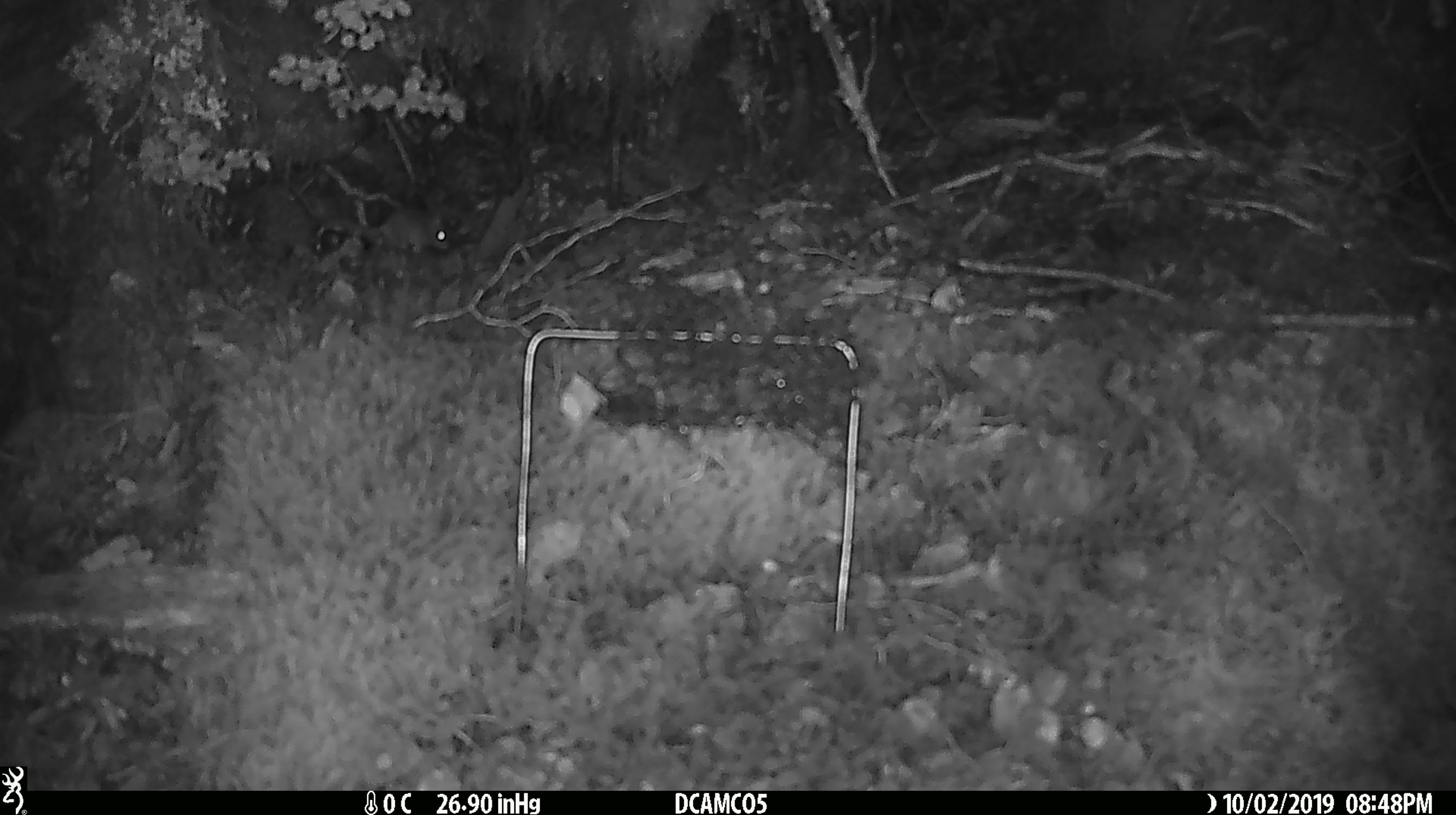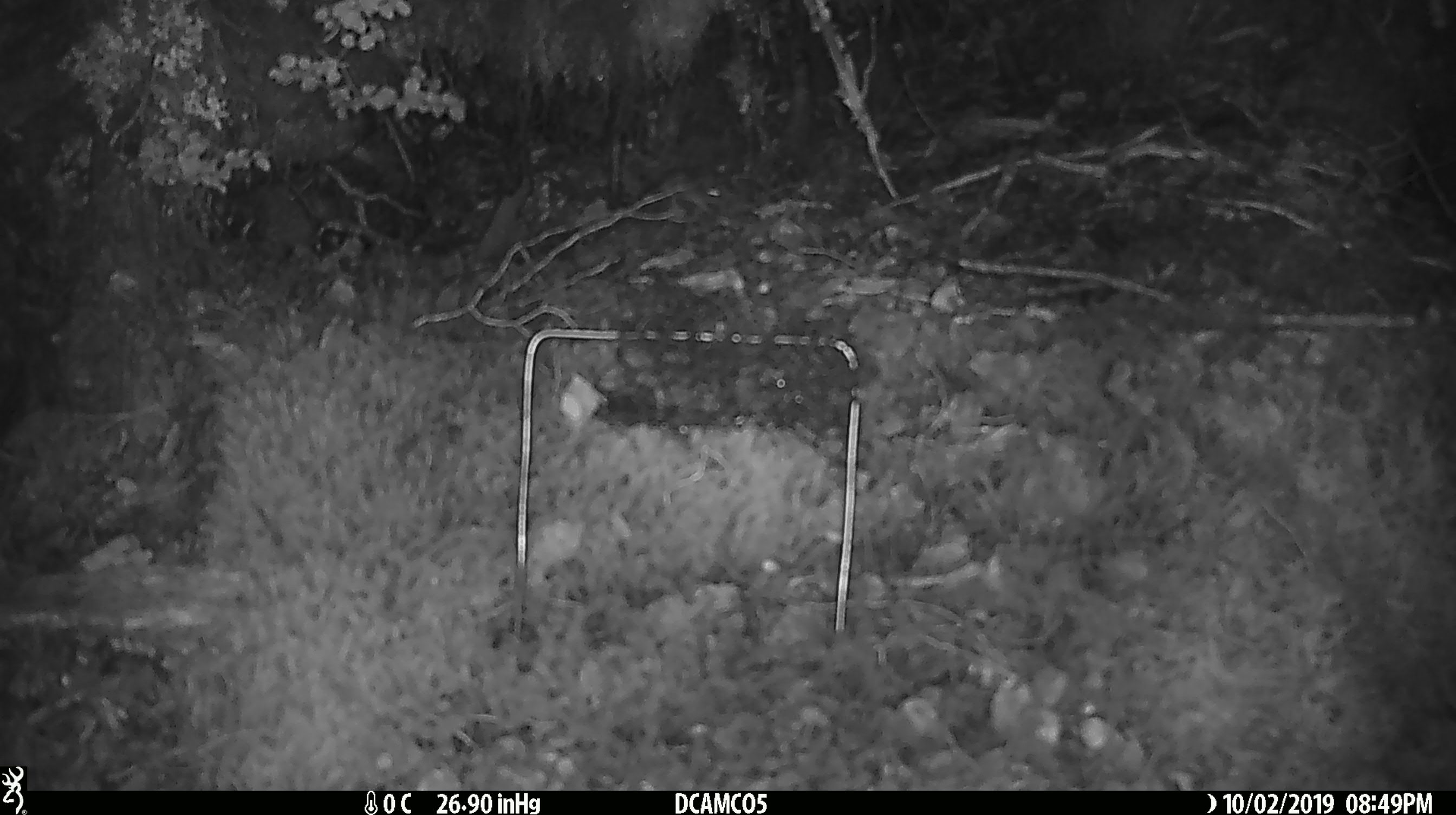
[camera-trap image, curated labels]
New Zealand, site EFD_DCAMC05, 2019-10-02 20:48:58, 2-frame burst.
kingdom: Animalia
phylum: Chordata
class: Mammalia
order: Rodentia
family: Muridae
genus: Mus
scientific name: Mus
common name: mouse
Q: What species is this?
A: Mouse (Mus).